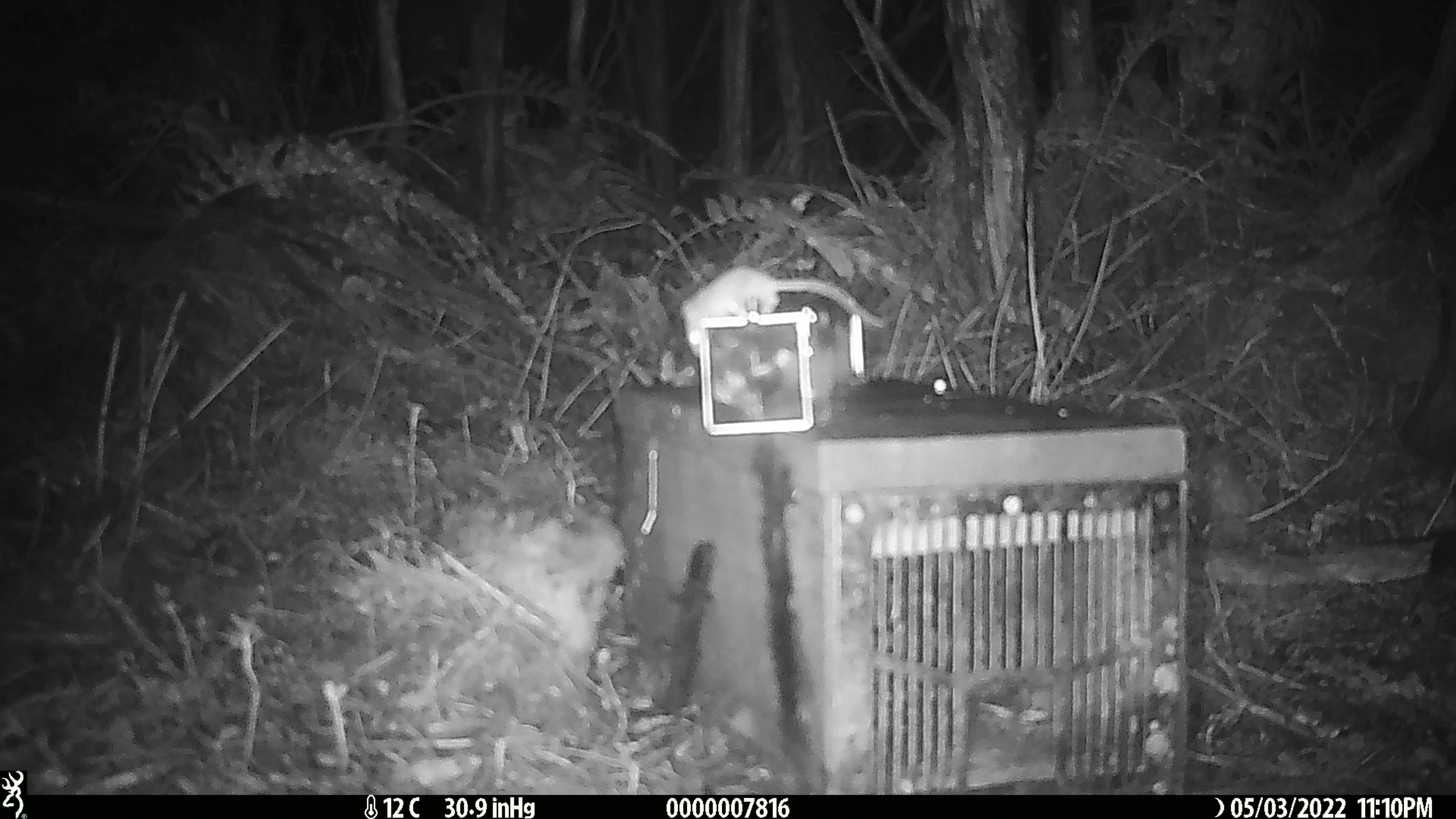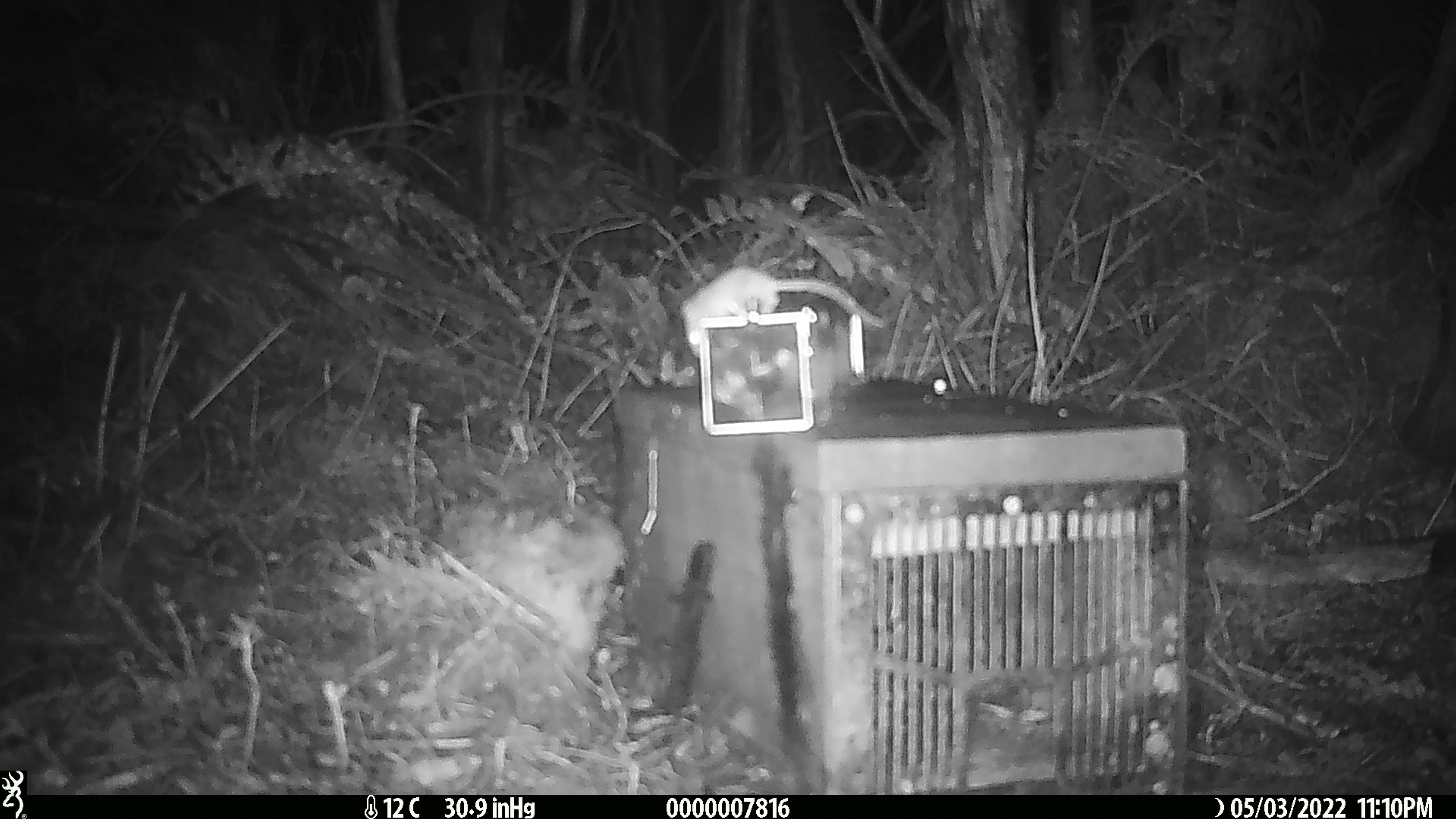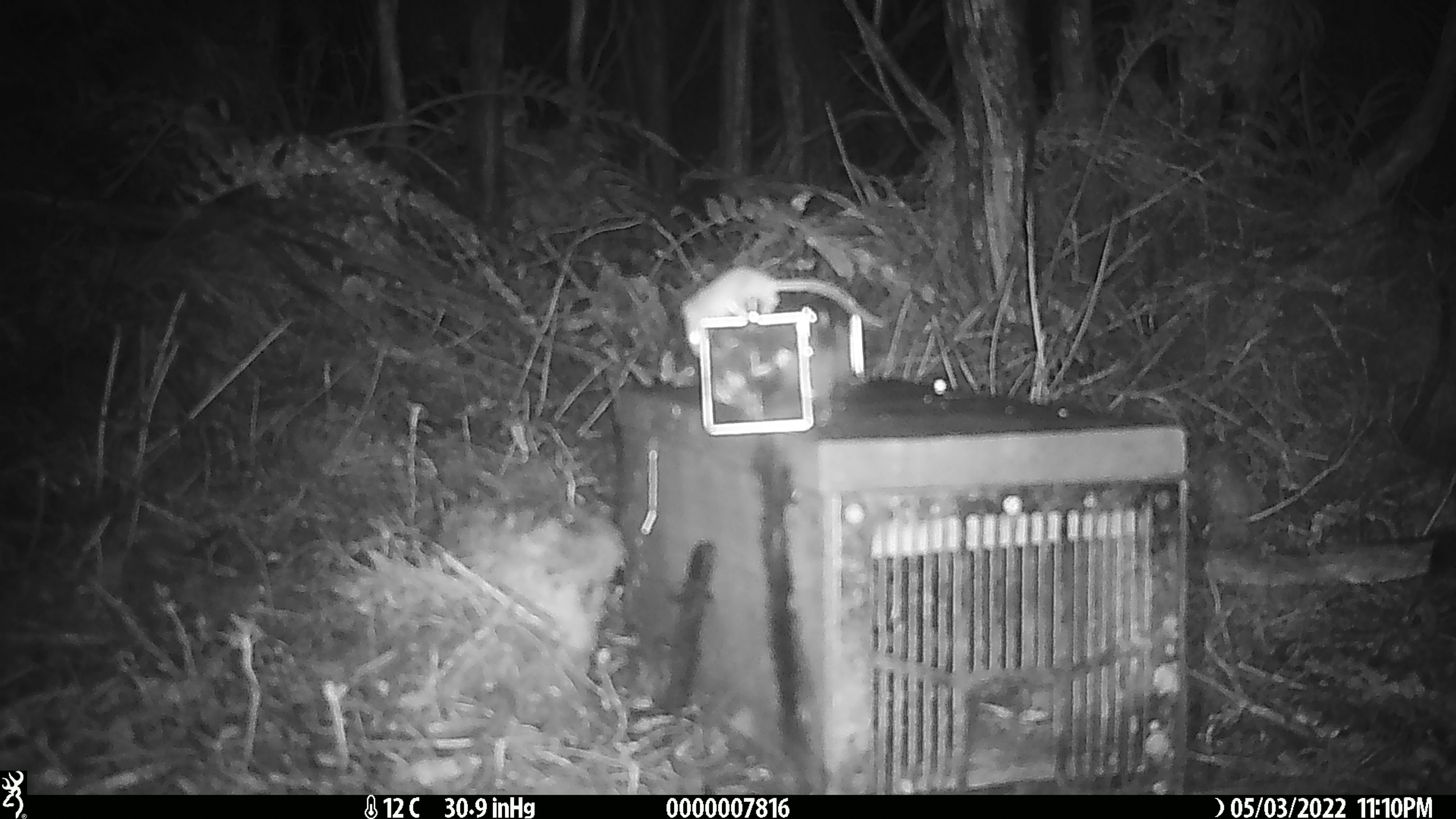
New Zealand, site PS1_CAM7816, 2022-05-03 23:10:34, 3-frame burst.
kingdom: Animalia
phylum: Chordata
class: Mammalia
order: Rodentia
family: Muridae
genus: Mus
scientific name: Mus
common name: mouse